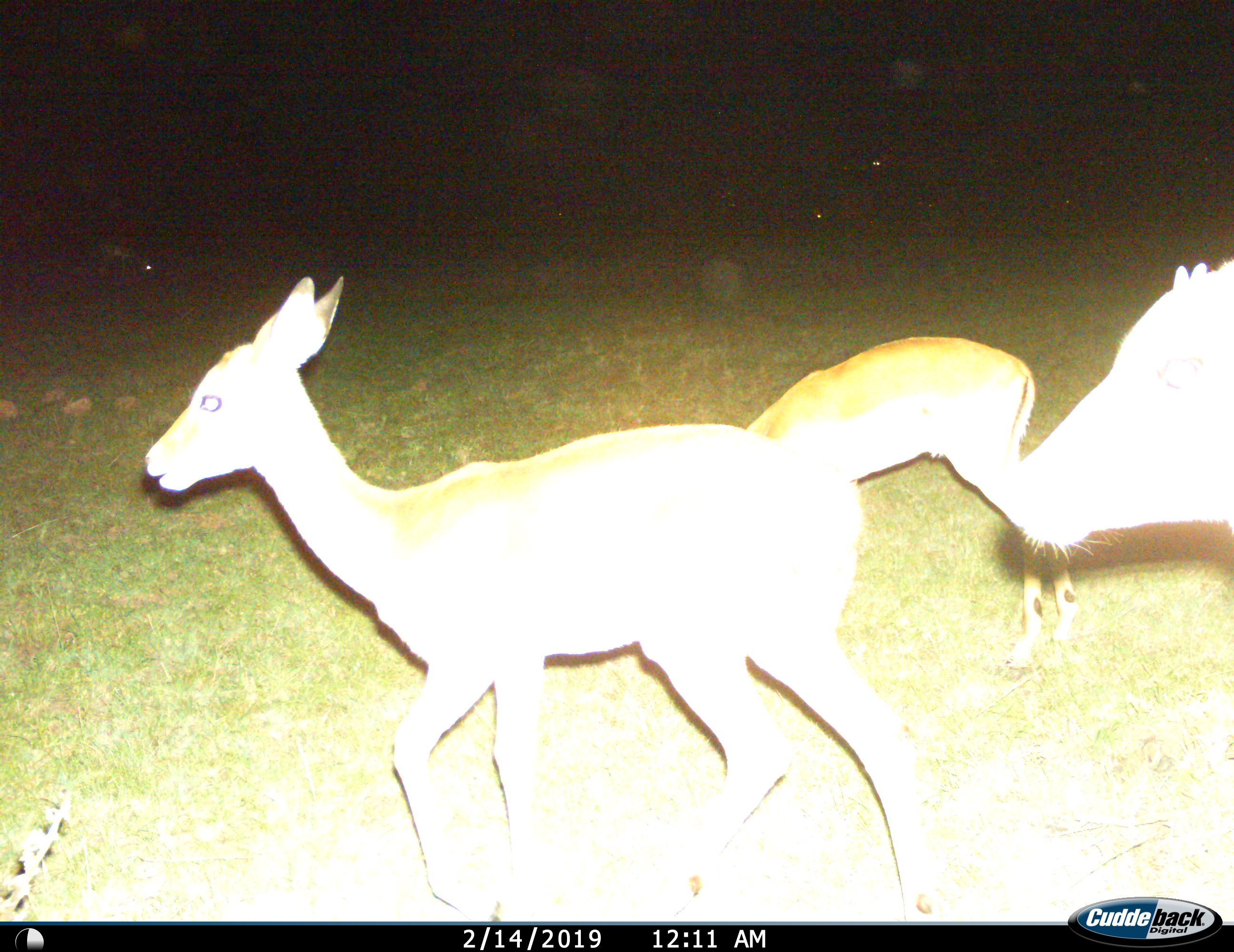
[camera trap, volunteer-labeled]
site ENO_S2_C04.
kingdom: Animalia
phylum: Chordata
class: Mammalia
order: Artiodactyla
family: Bovidae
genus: Aepyceros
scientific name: Aepyceros melampus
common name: impala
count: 3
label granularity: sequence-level